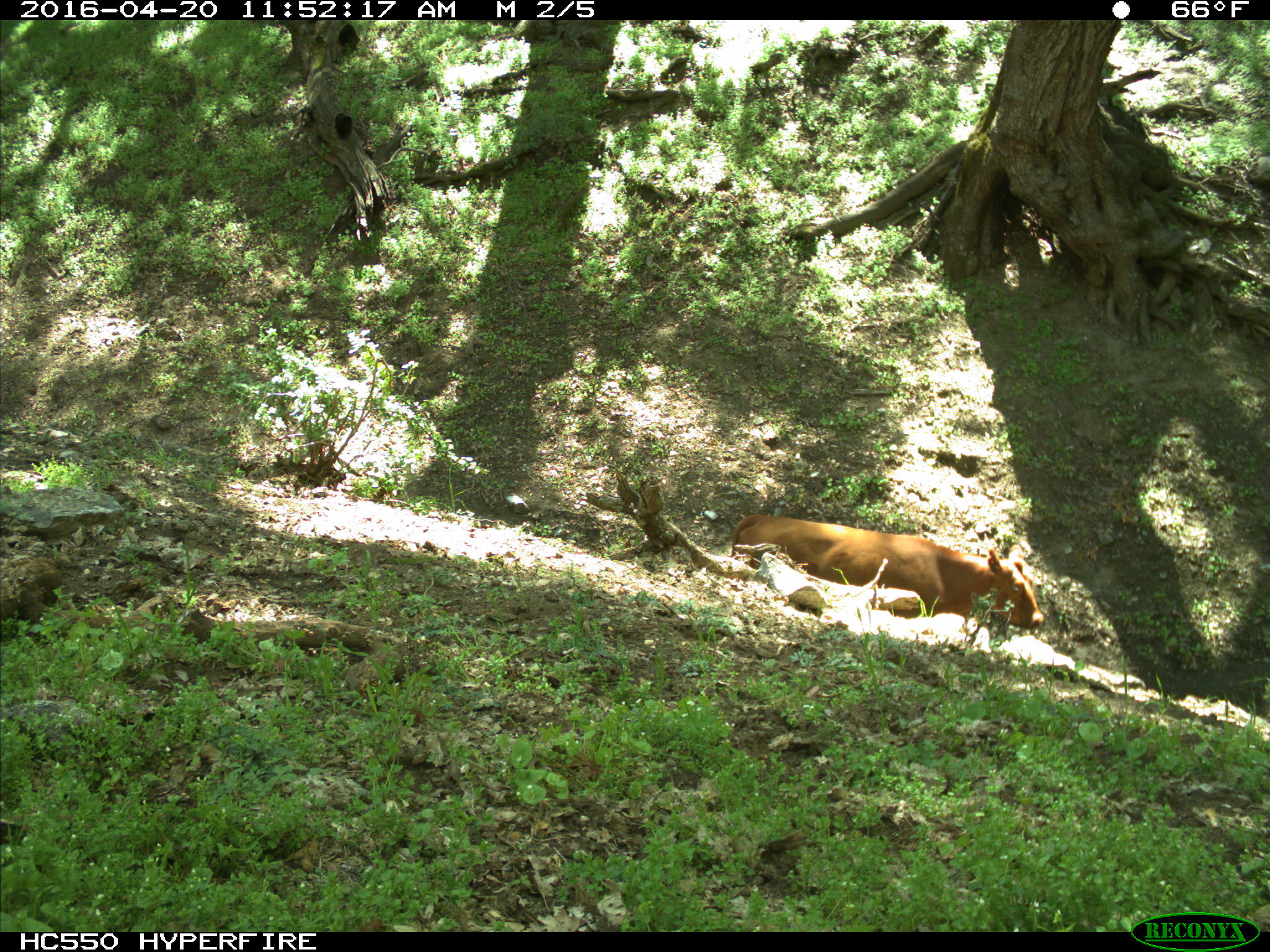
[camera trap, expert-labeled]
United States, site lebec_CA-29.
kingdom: Animalia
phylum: Chordata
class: Mammalia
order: Artiodactyla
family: Bovidae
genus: Bos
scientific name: Bos taurus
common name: domestic cow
Bos taurus (domestic cow).